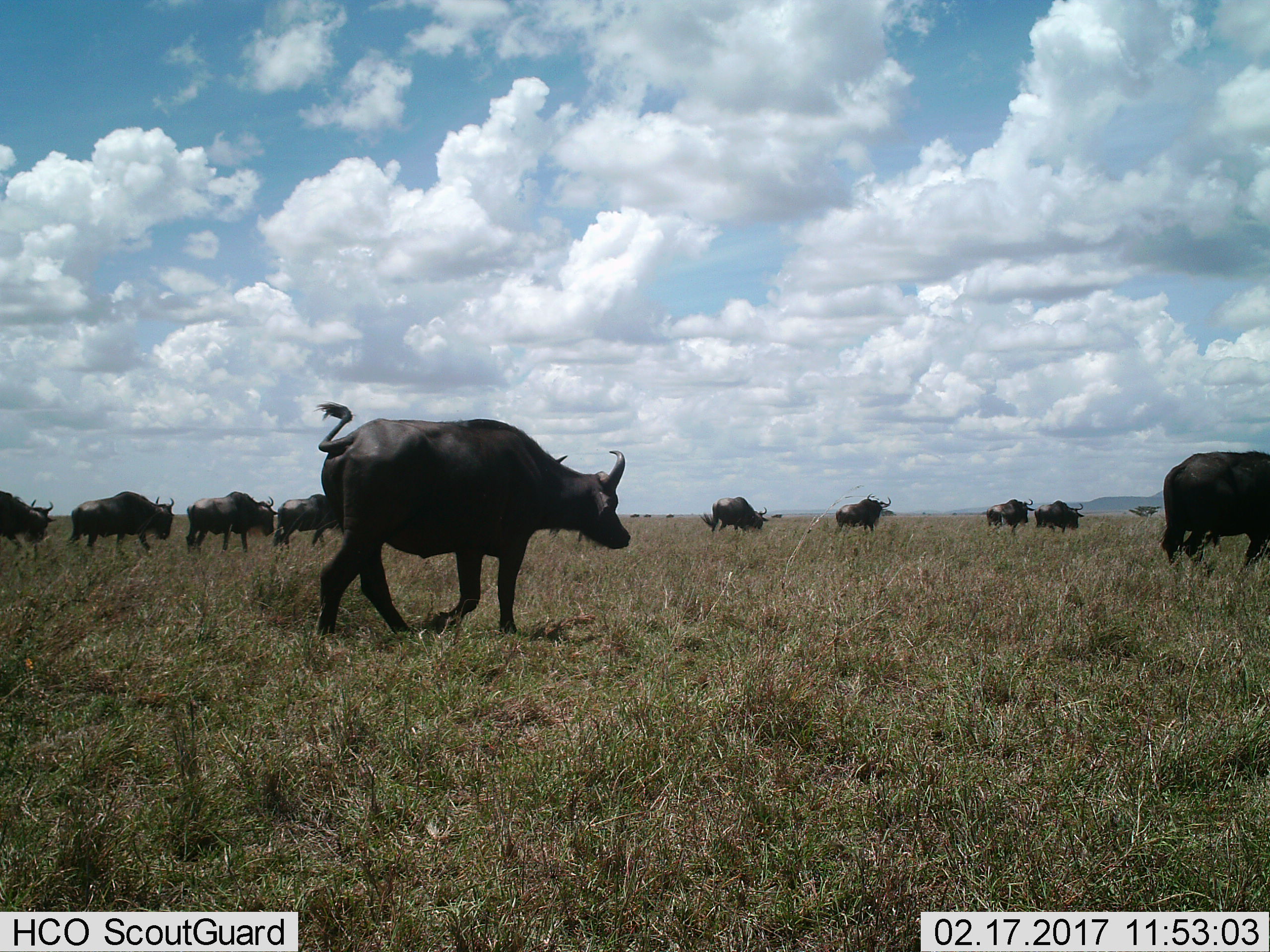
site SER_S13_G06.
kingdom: Animalia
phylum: Chordata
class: Mammalia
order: Artiodactyla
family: Bovidae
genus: Syncerus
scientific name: Syncerus caffer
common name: african buffalo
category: buffalo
Buffalo (african buffalo) (Syncerus caffer), count 10. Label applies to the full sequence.